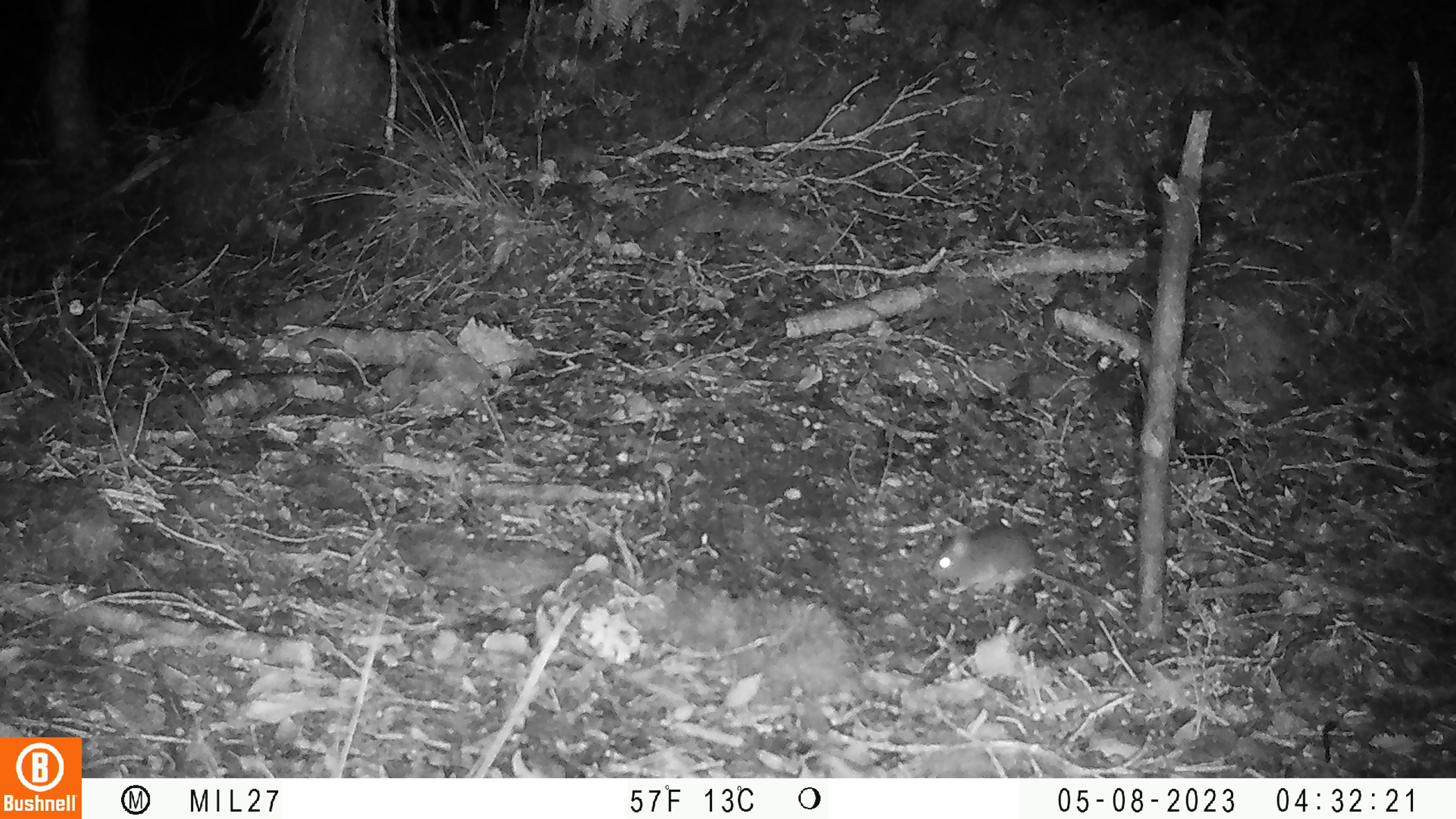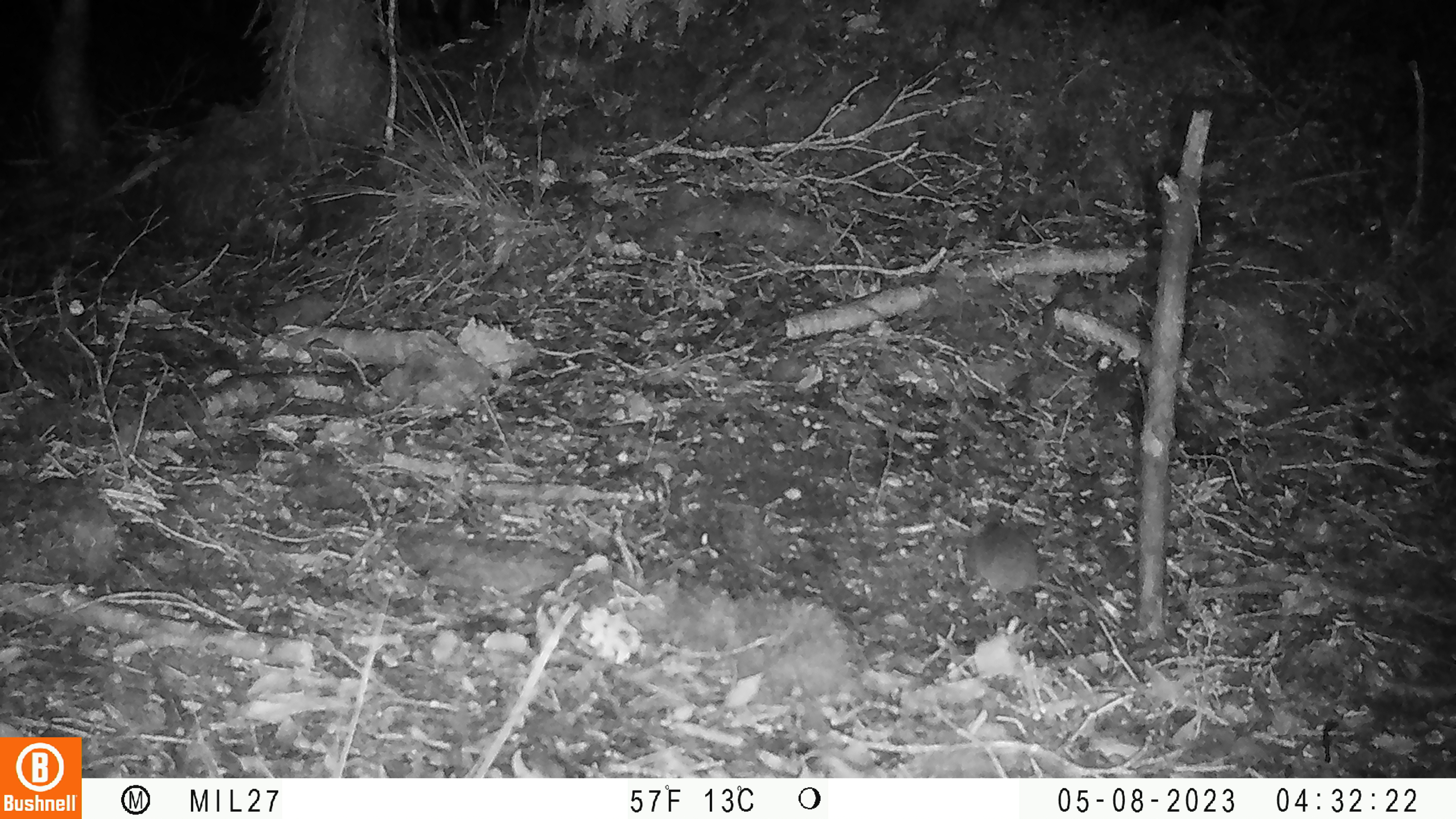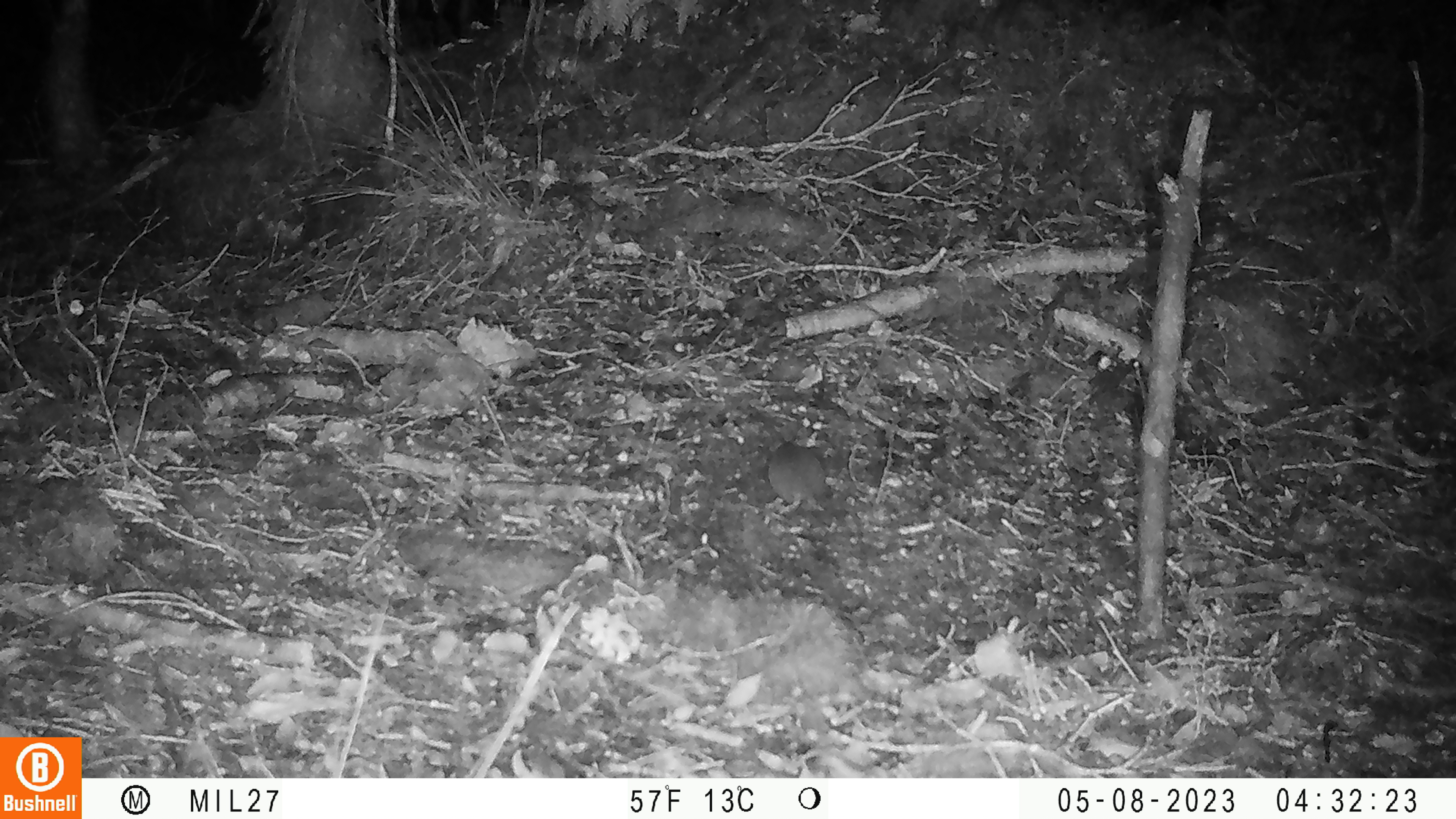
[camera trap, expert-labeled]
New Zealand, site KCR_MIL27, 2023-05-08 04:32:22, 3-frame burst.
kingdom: Animalia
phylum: Chordata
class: Mammalia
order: Rodentia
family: Muridae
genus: Mus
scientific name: Mus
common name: mouse